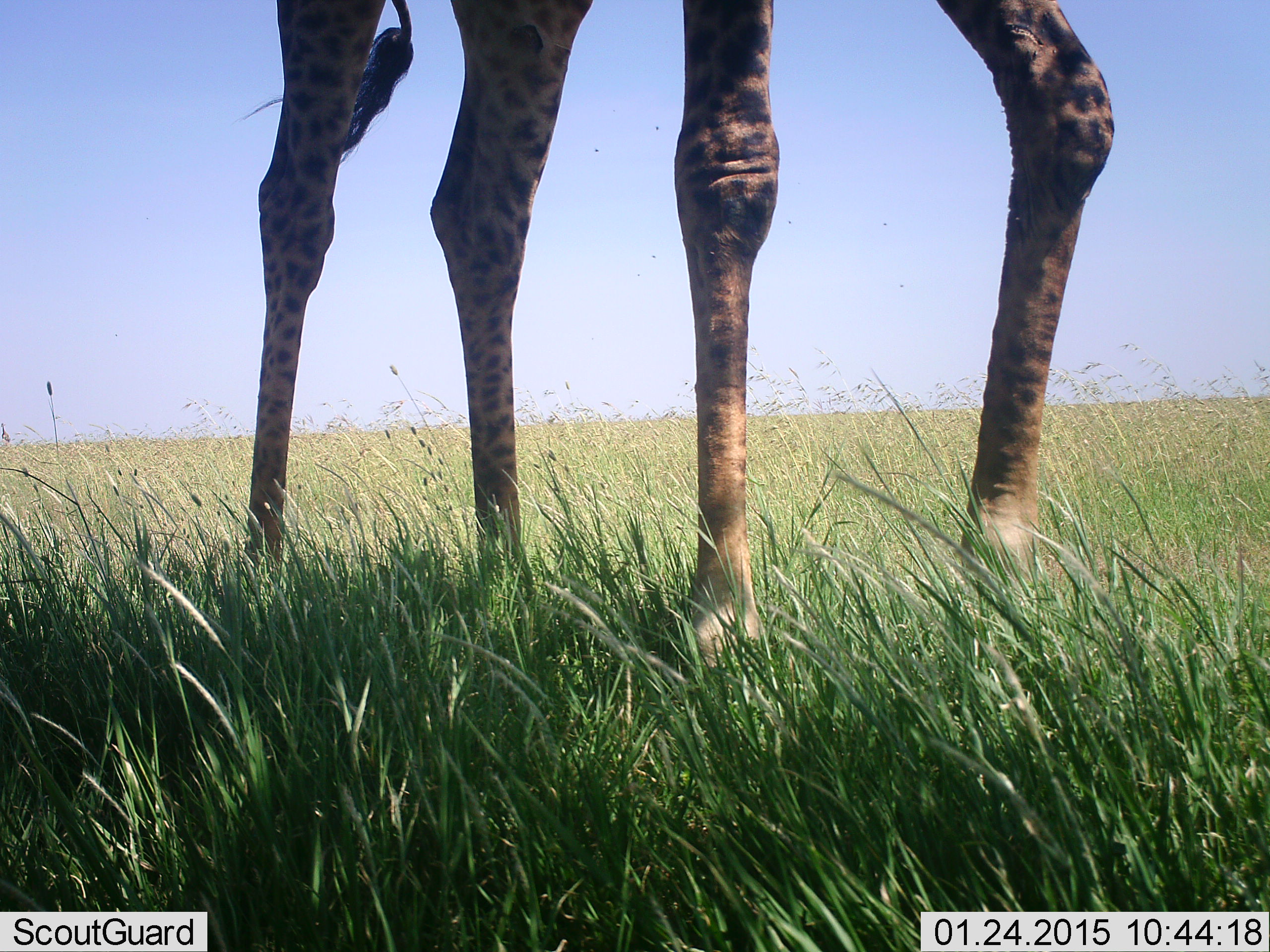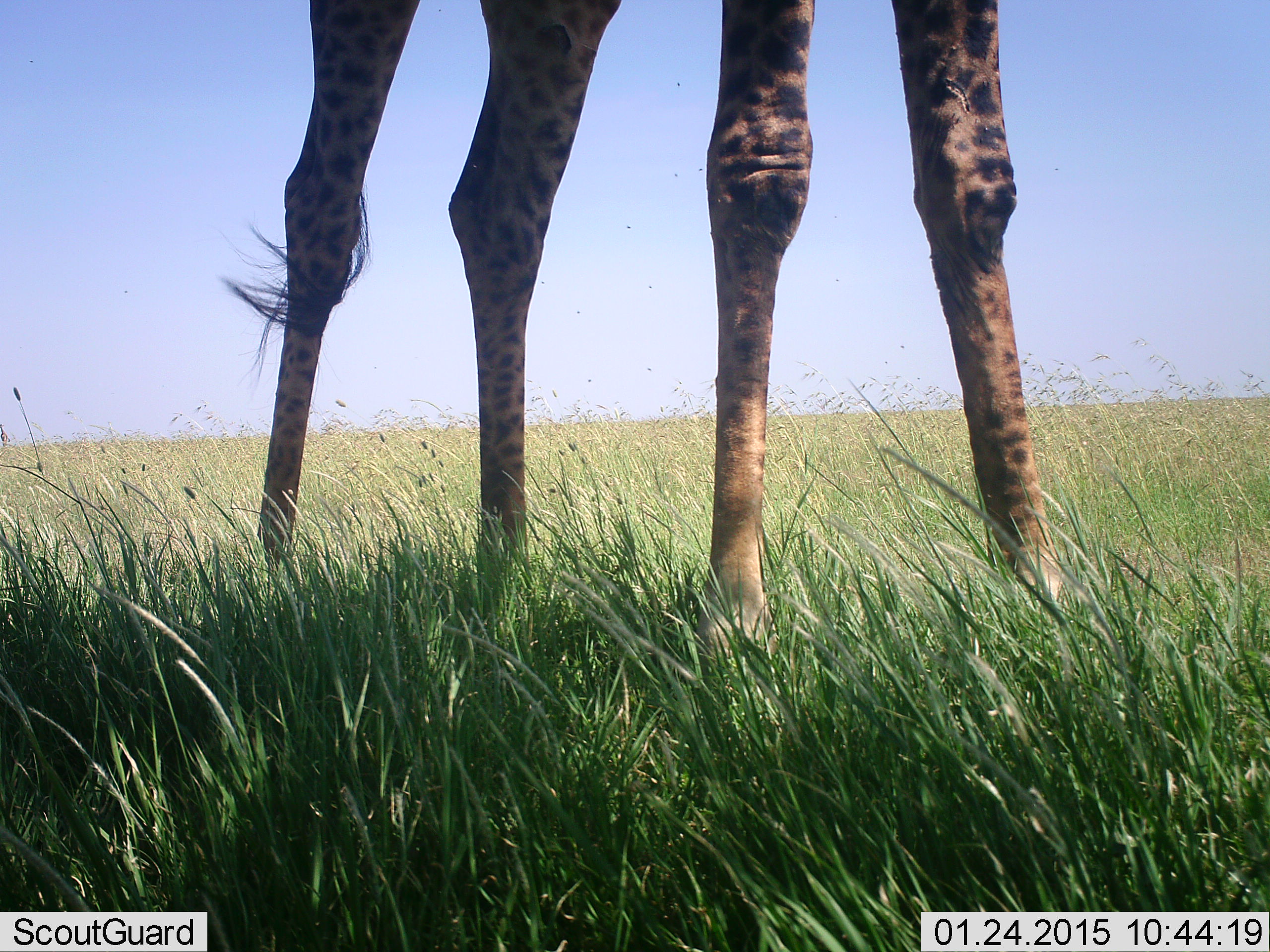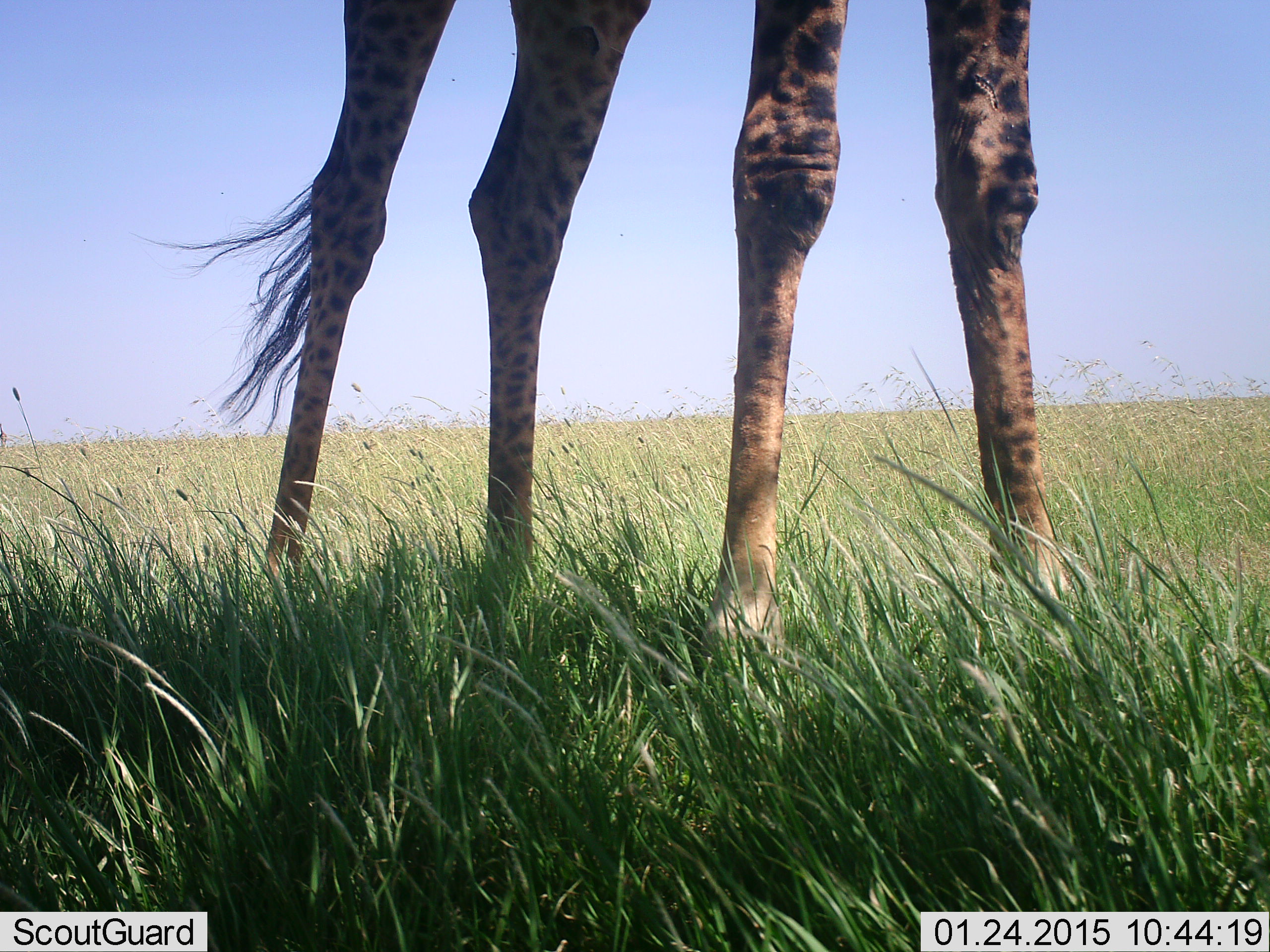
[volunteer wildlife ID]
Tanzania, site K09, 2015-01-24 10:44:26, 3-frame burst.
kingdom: Animalia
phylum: Chordata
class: Mammalia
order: Artiodactyla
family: Giraffidae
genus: Giraffa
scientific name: Giraffa camelopardalis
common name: giraffe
Giraffe (Giraffa camelopardalis), count 1. Behavior (volunteer vote fractions): standing 80%, resting 10%, moving 10%, interacting 0%. Young present (vote fraction): 0%. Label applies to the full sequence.